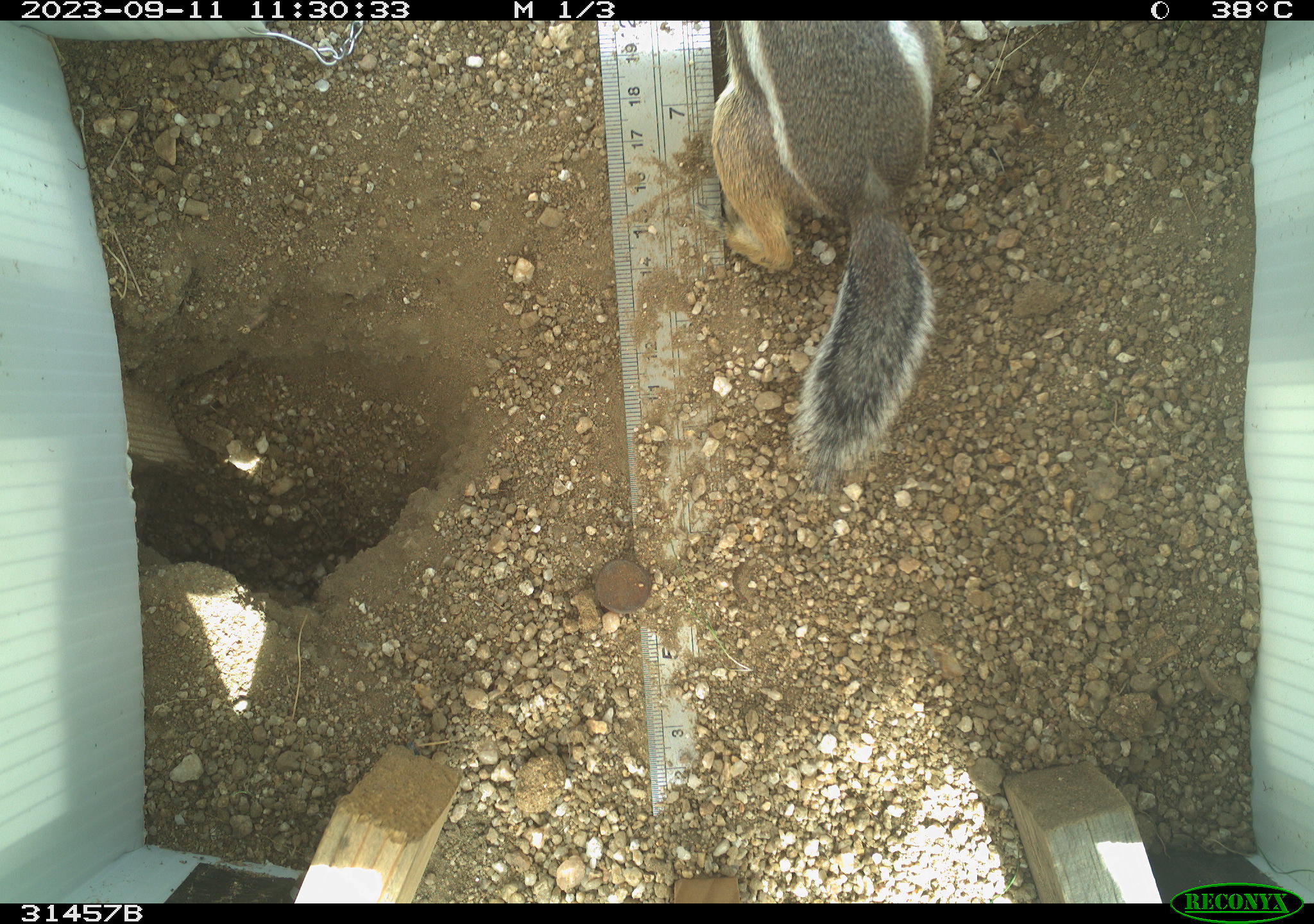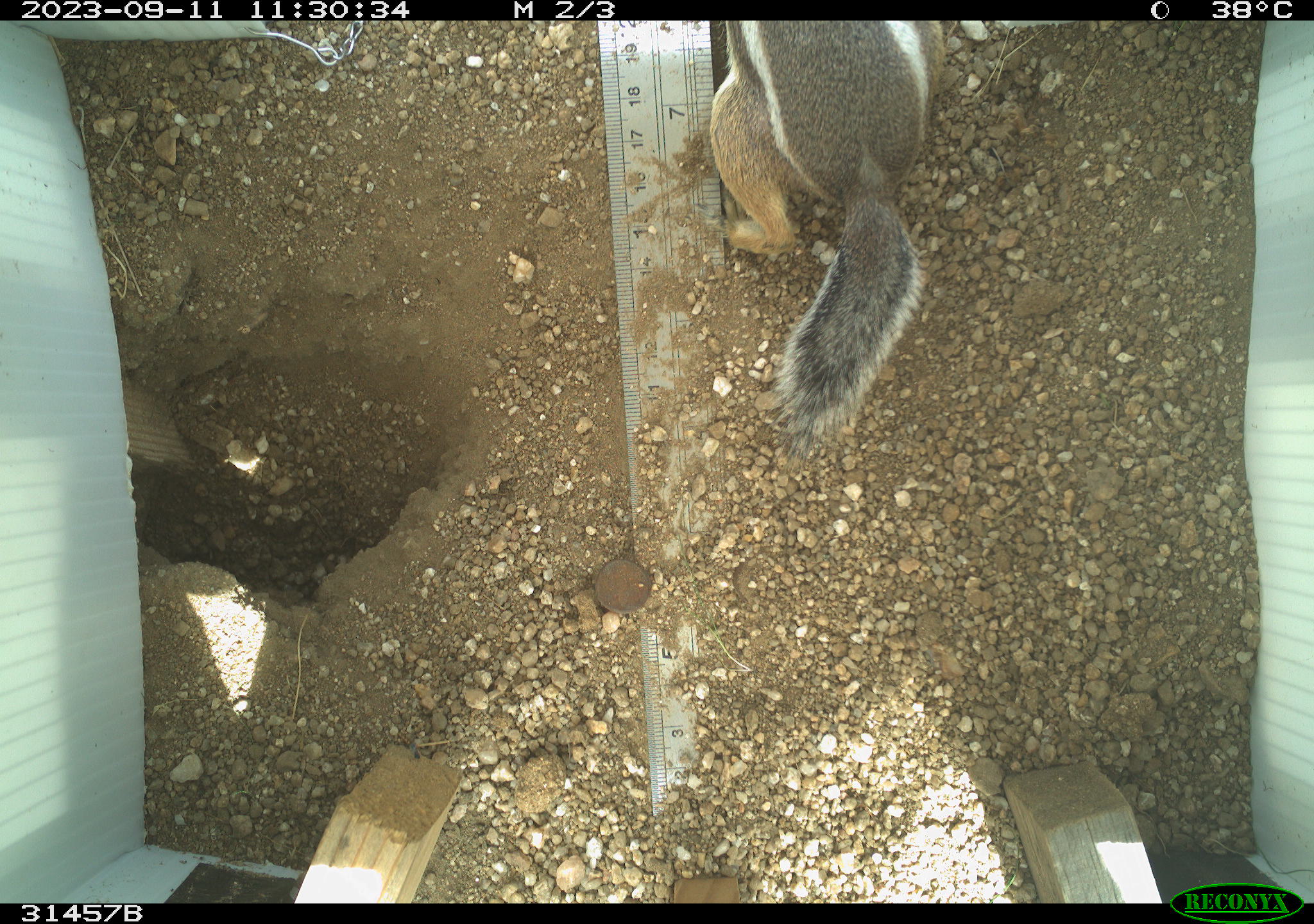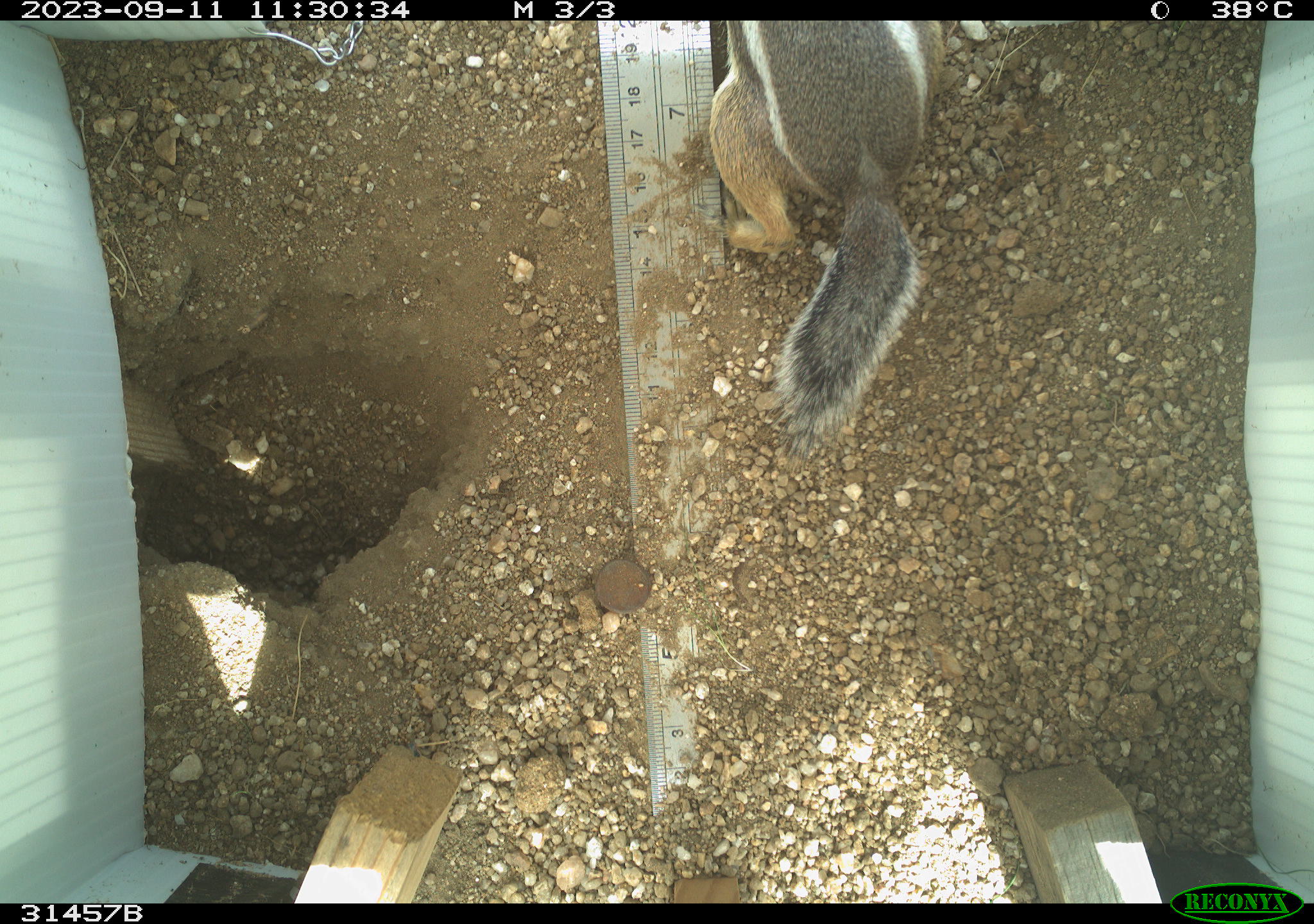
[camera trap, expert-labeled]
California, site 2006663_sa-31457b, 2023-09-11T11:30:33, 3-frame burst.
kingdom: Animalia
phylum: Chordata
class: Mammalia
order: Rodentia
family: Sciuridae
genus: Ammospermophilus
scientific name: Ammospermophilus leucurus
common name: white-tailed antelope squirrel